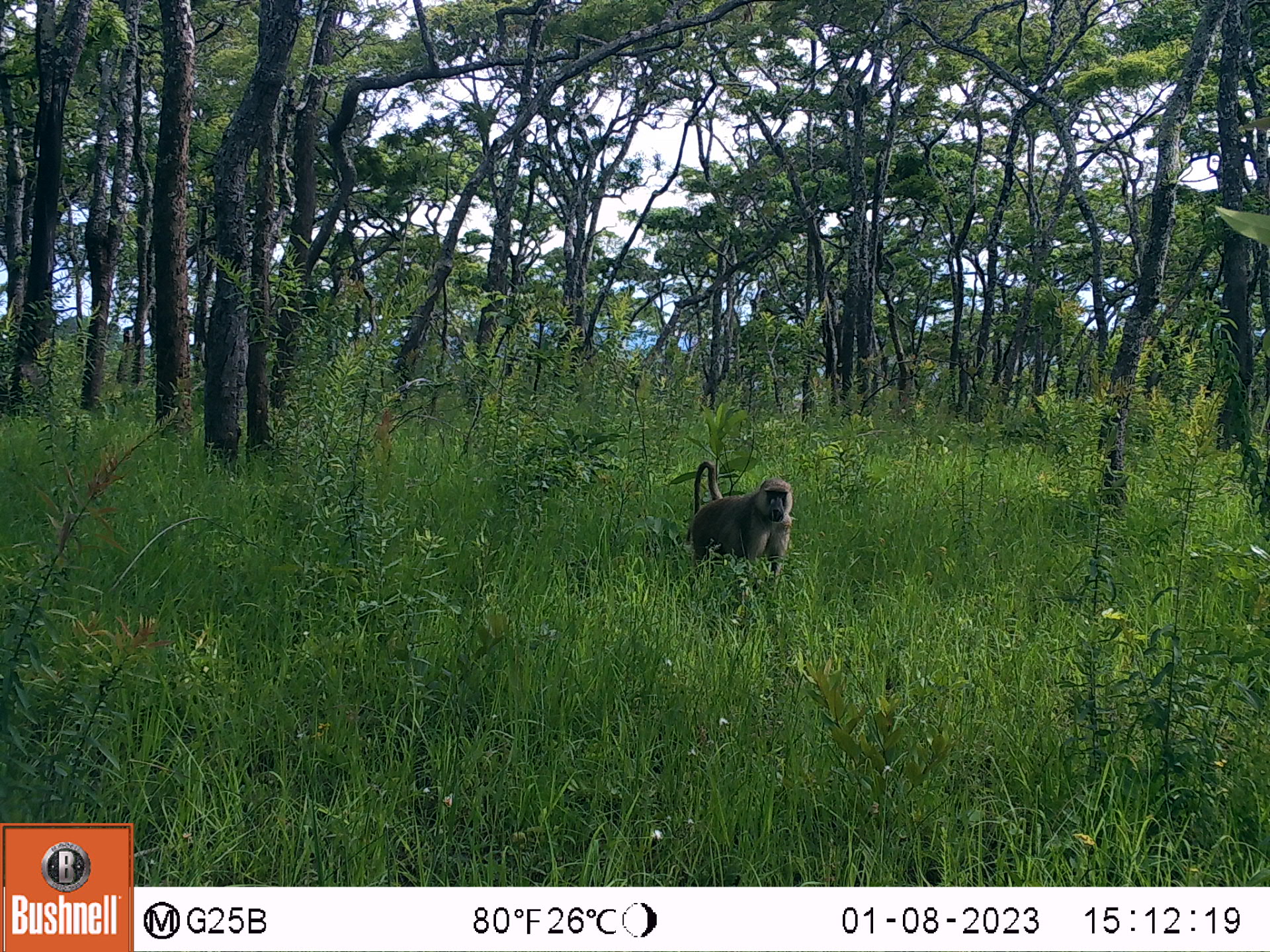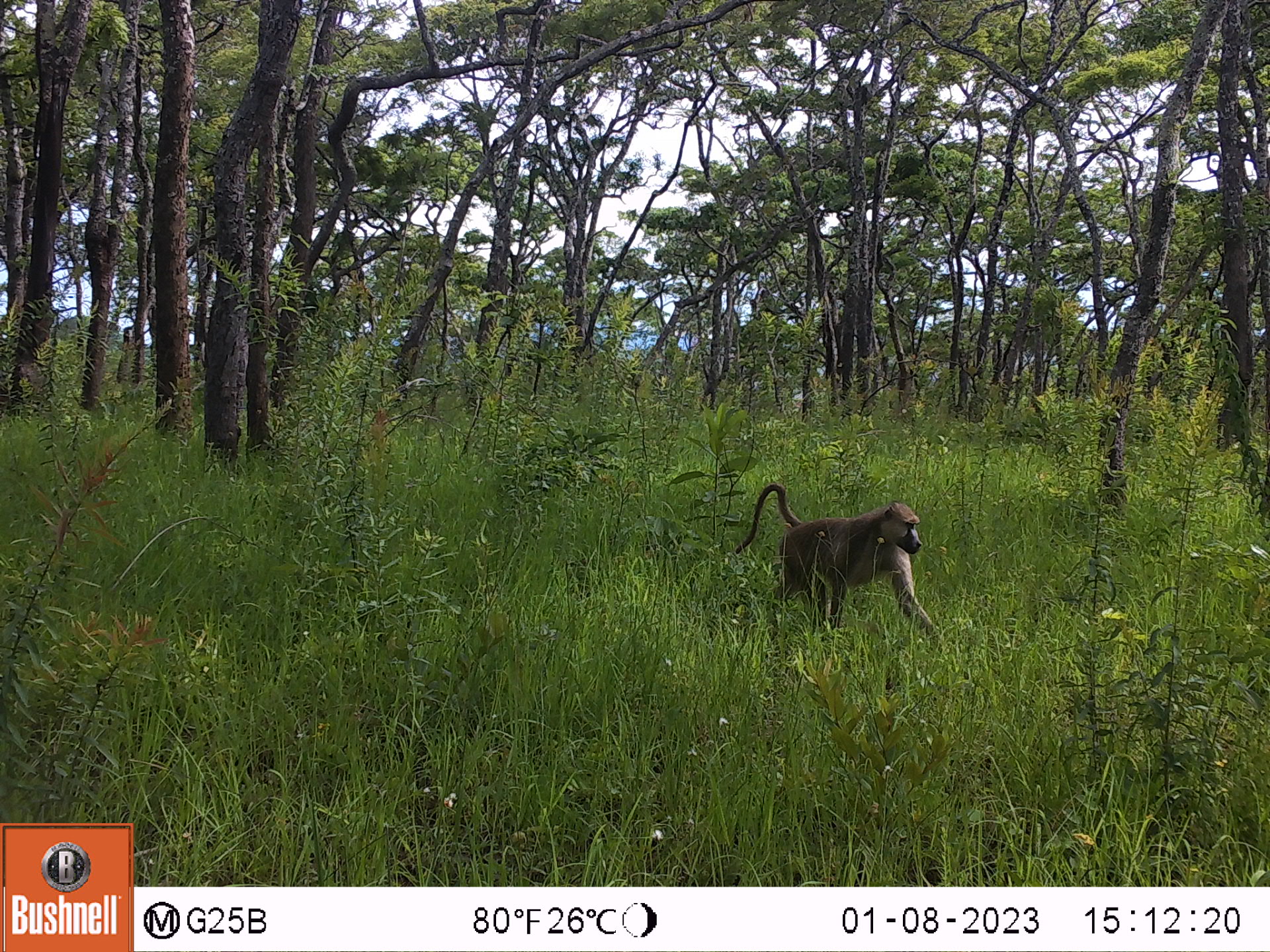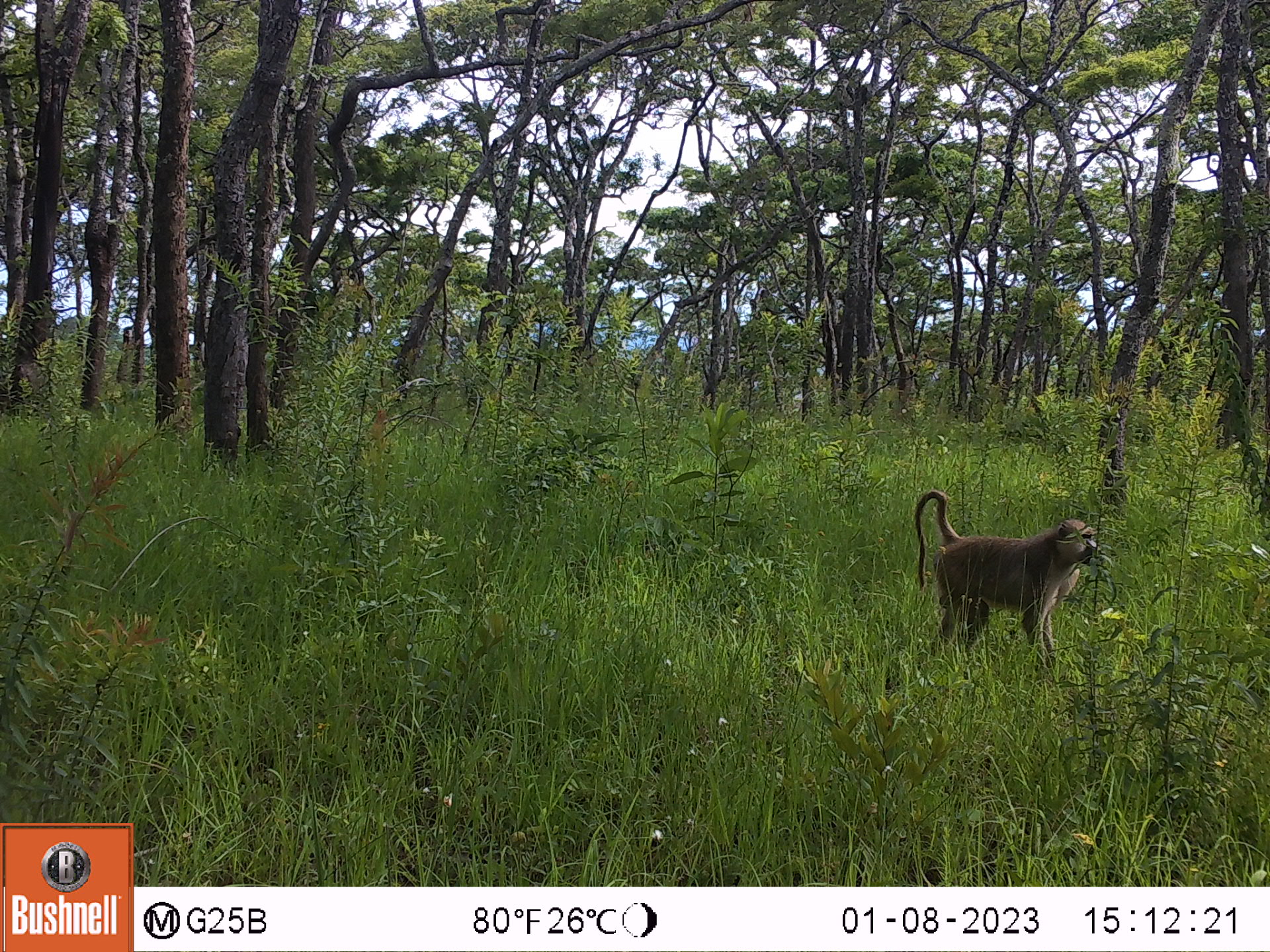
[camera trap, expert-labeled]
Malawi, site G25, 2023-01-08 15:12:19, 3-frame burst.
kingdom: Animalia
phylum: Chordata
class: Mammalia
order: Primates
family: Cercopithecidae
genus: Papio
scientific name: Papio cynocephalus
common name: yellow baboon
Yellow baboon (Papio cynocephalus), count 1.